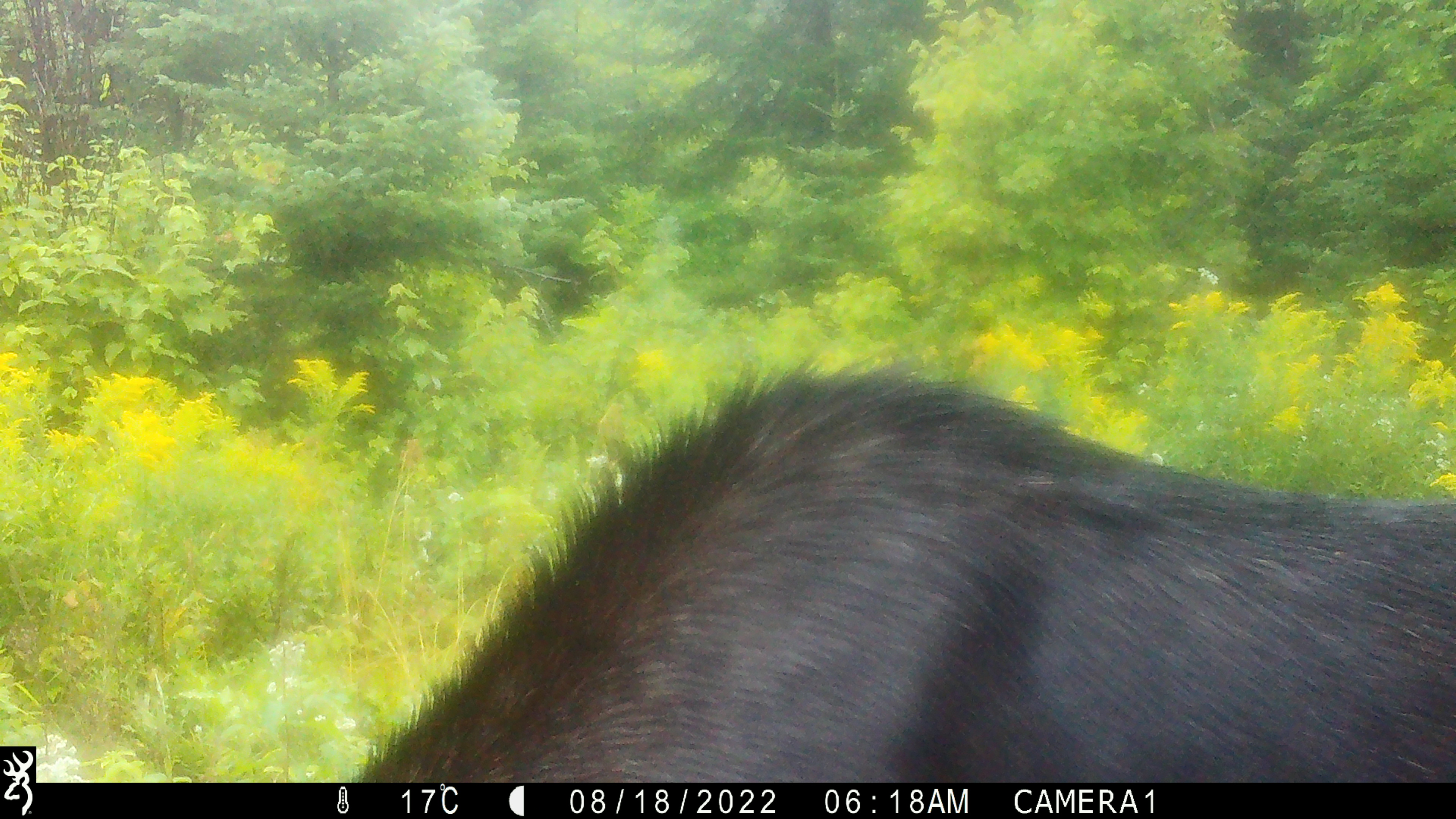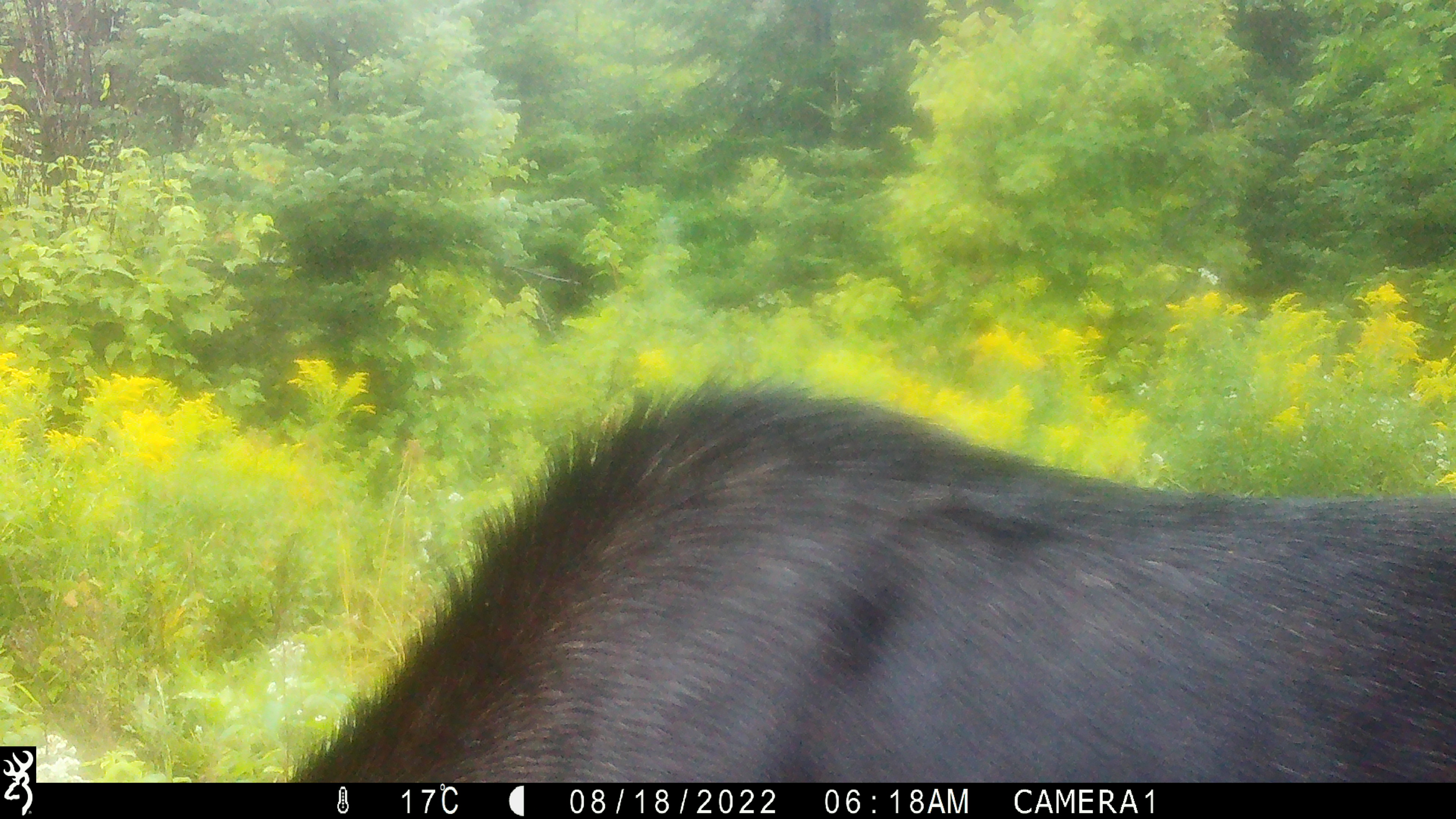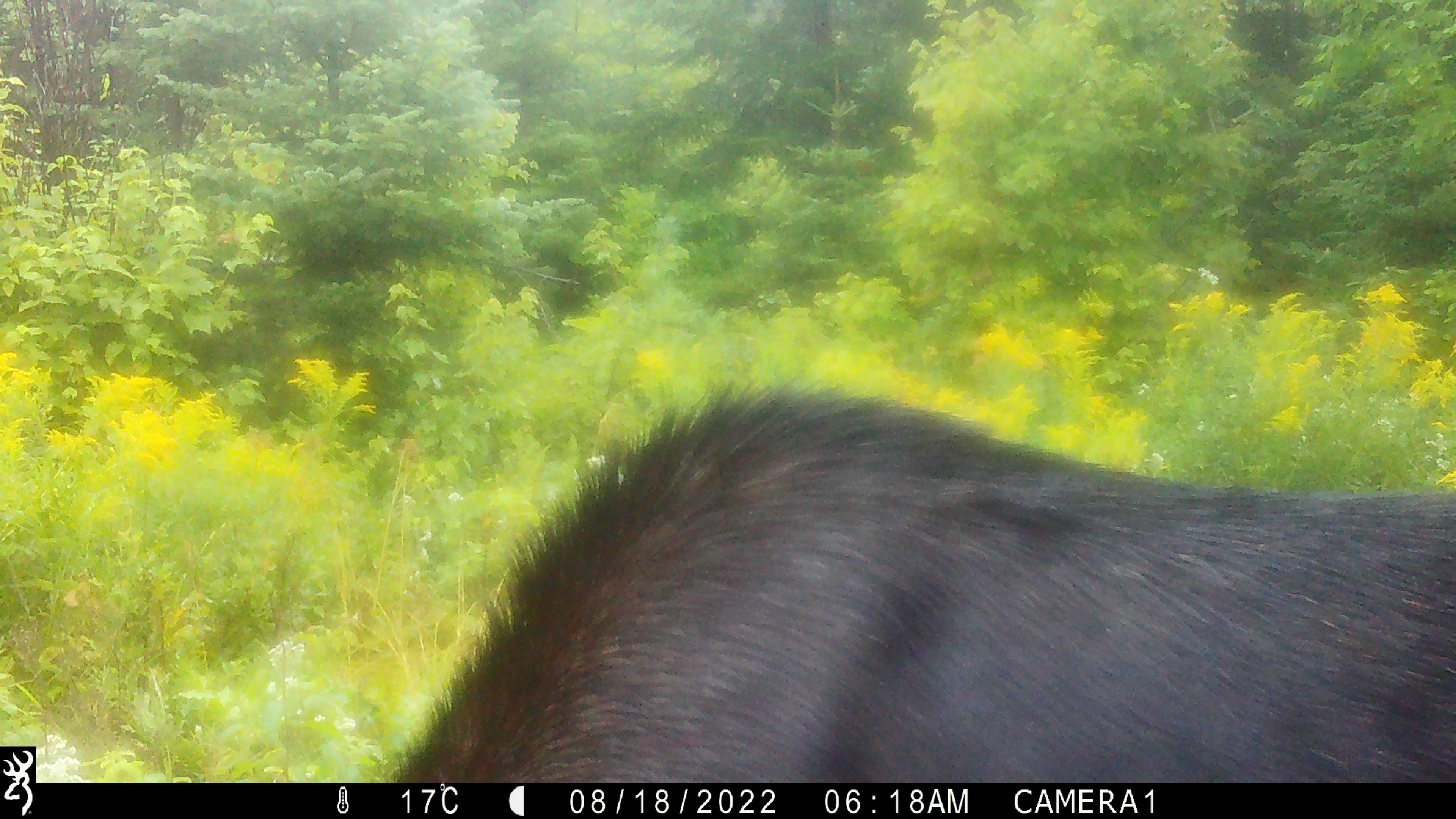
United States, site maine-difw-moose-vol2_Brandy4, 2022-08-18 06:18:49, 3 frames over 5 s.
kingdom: Animalia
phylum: Chordata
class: Mammalia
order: Artiodactyla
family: Cervidae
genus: Alces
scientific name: Alces alces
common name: moose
Moose (Alces alces).